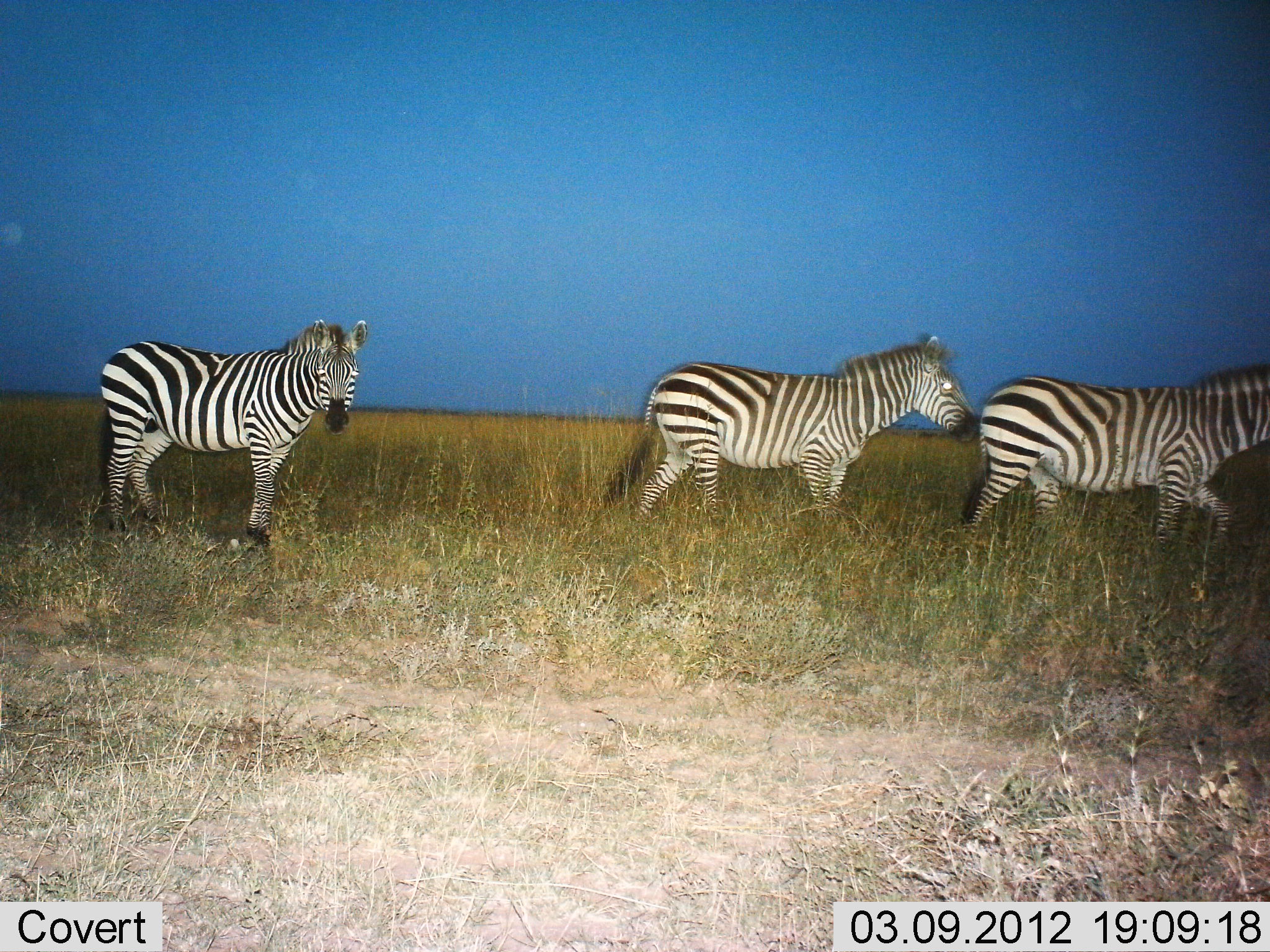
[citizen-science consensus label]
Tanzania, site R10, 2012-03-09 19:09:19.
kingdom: Animalia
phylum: Chordata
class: Mammalia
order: Perissodactyla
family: Equidae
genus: Equus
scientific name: Equus quagga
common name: plains zebra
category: zebra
Zebra (plains zebra) (Equus quagga), count 3. Behavior (volunteer vote fractions): standing 71%, resting 0%, moving 76%, interacting 0%. Young present (vote fraction): 0%. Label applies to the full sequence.